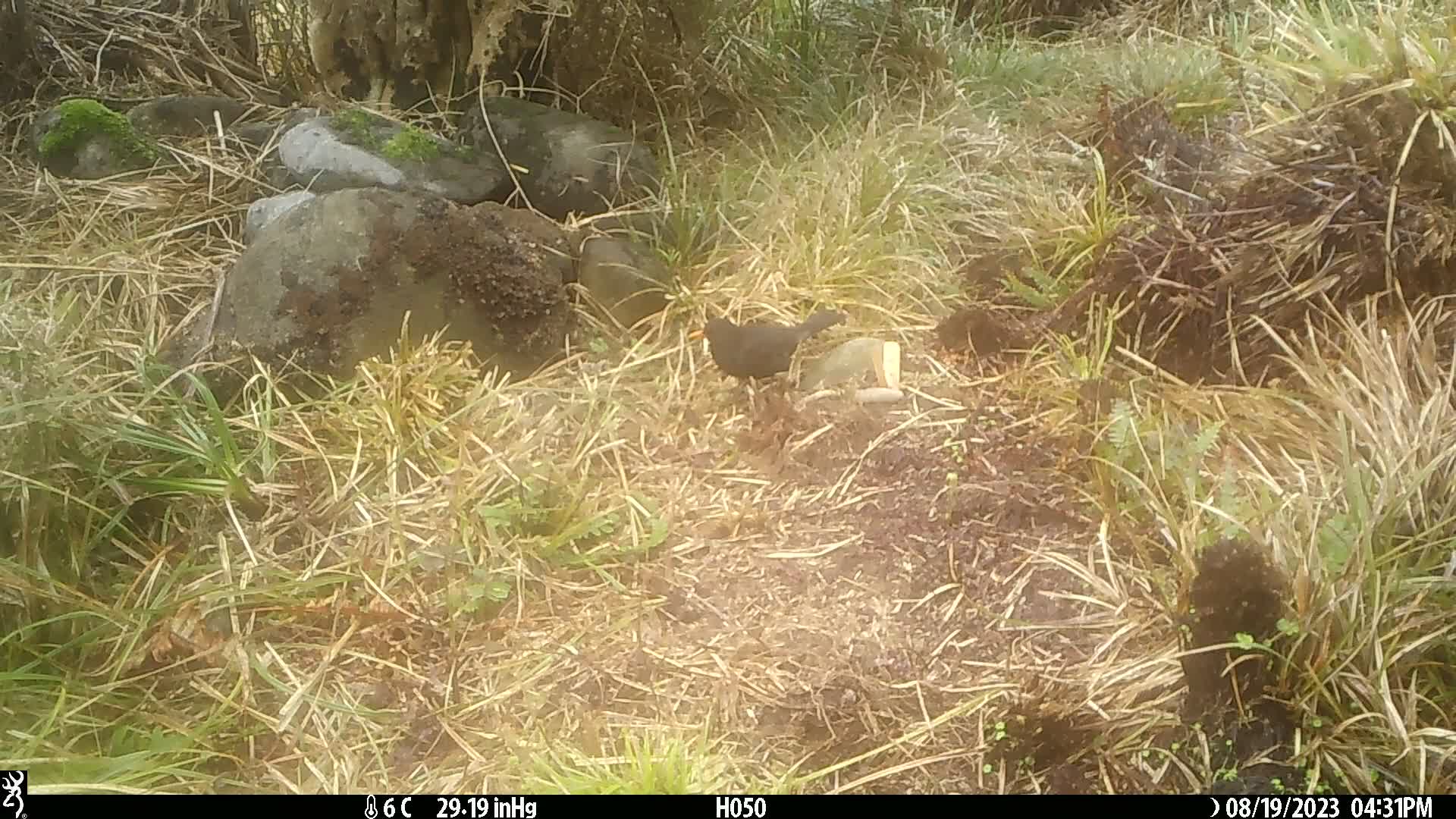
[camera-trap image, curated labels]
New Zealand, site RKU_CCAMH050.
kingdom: Animalia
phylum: Chordata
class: Aves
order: Passeriformes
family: Turdidae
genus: Turdus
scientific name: Turdus merula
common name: eurasian blackbird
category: blackbird